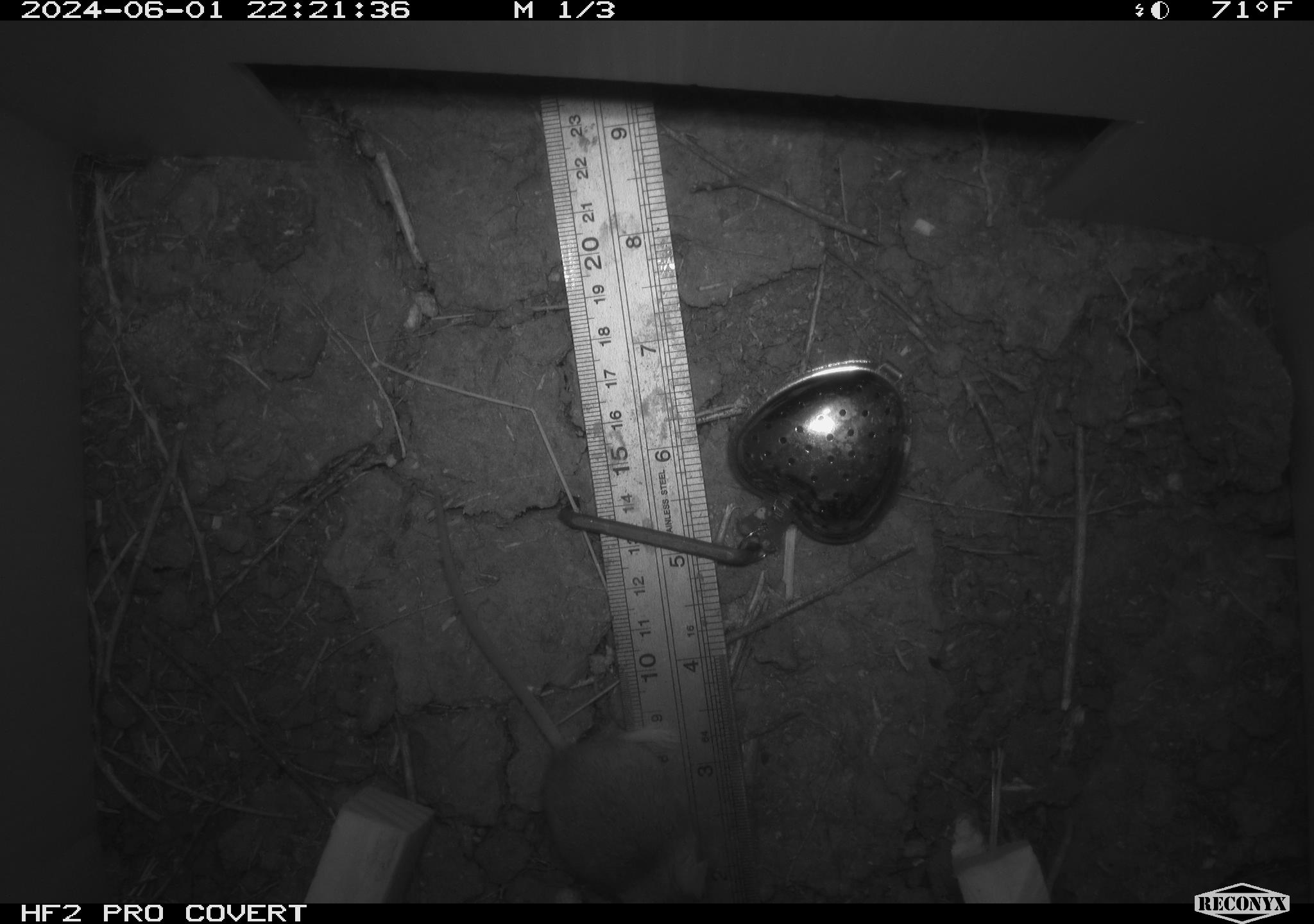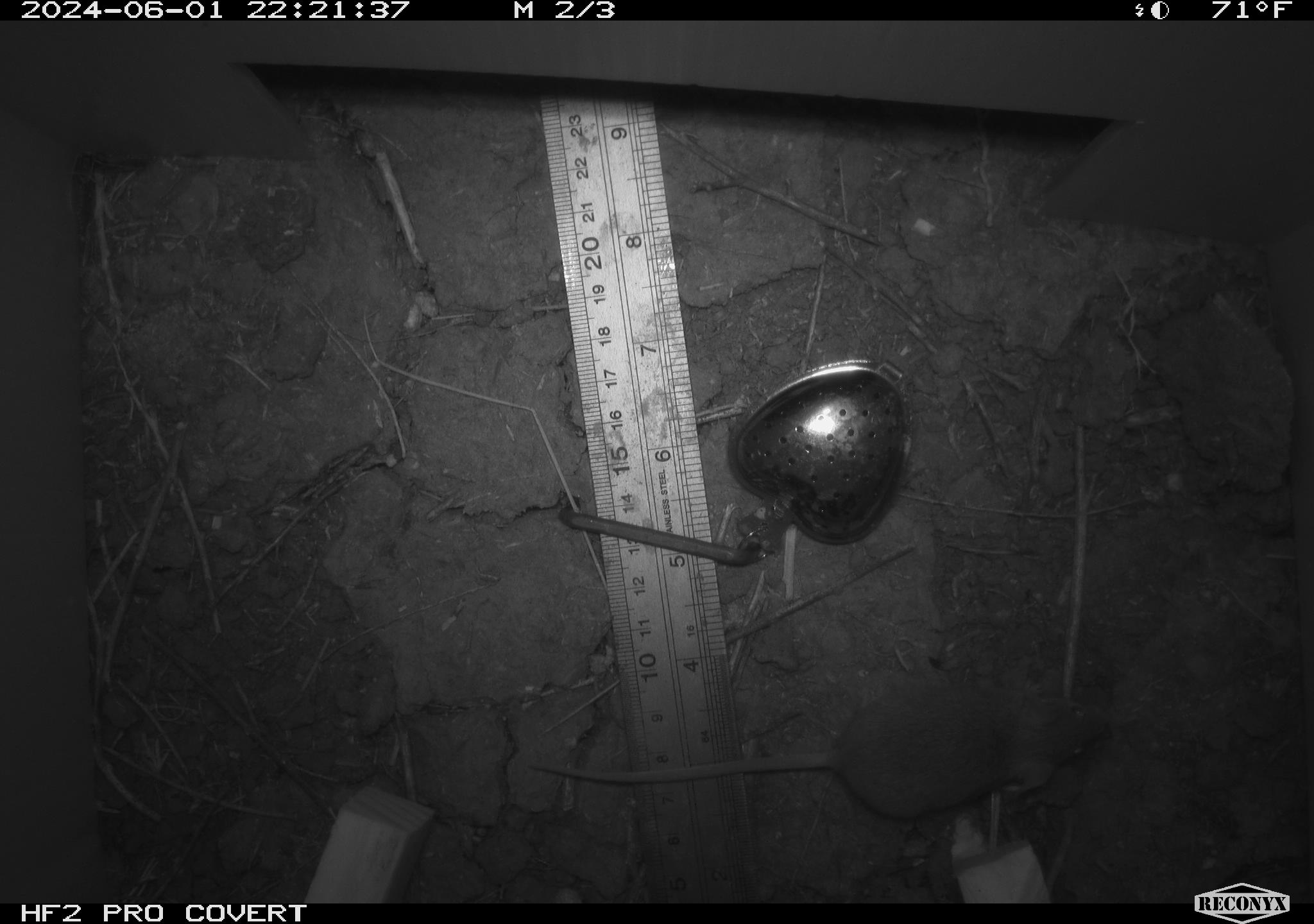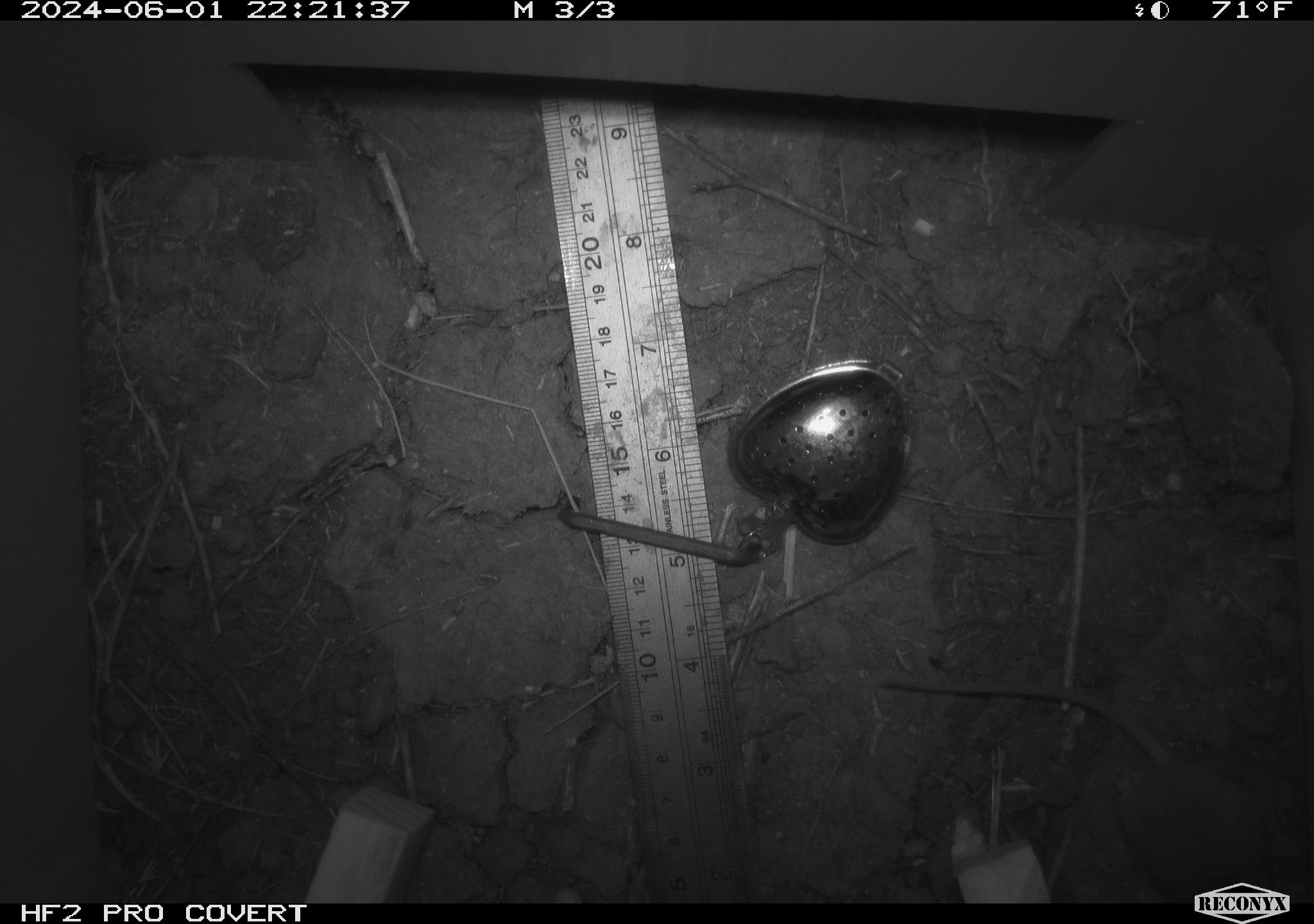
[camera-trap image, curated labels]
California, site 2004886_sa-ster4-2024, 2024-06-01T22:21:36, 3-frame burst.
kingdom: Animalia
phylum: Chordata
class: Mammalia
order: Rodentia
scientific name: Rodentia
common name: mouse species